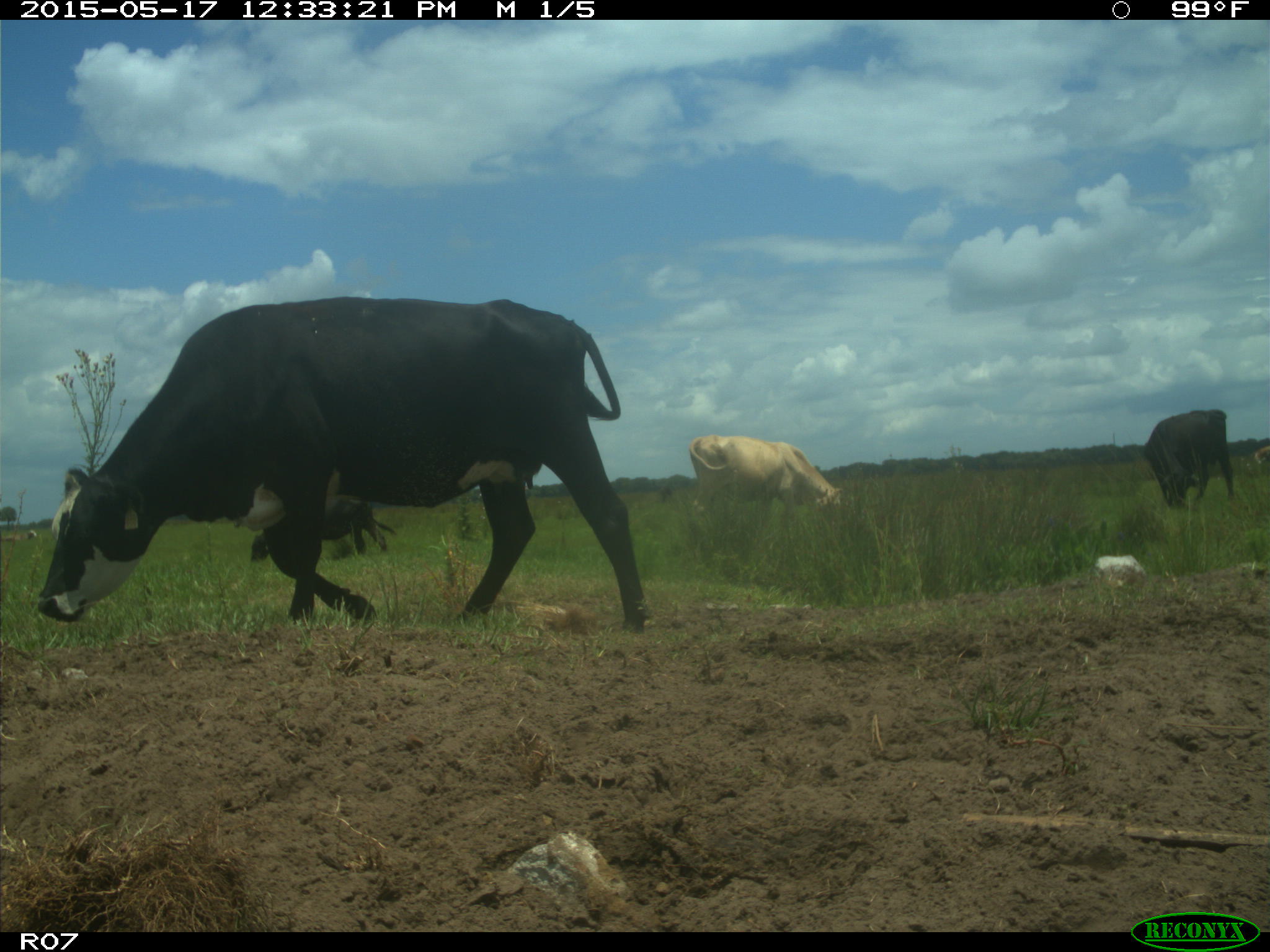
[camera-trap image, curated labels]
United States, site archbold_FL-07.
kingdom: Animalia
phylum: Chordata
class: Mammalia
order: Artiodactyla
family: Bovidae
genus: Bos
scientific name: Bos taurus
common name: domestic cow